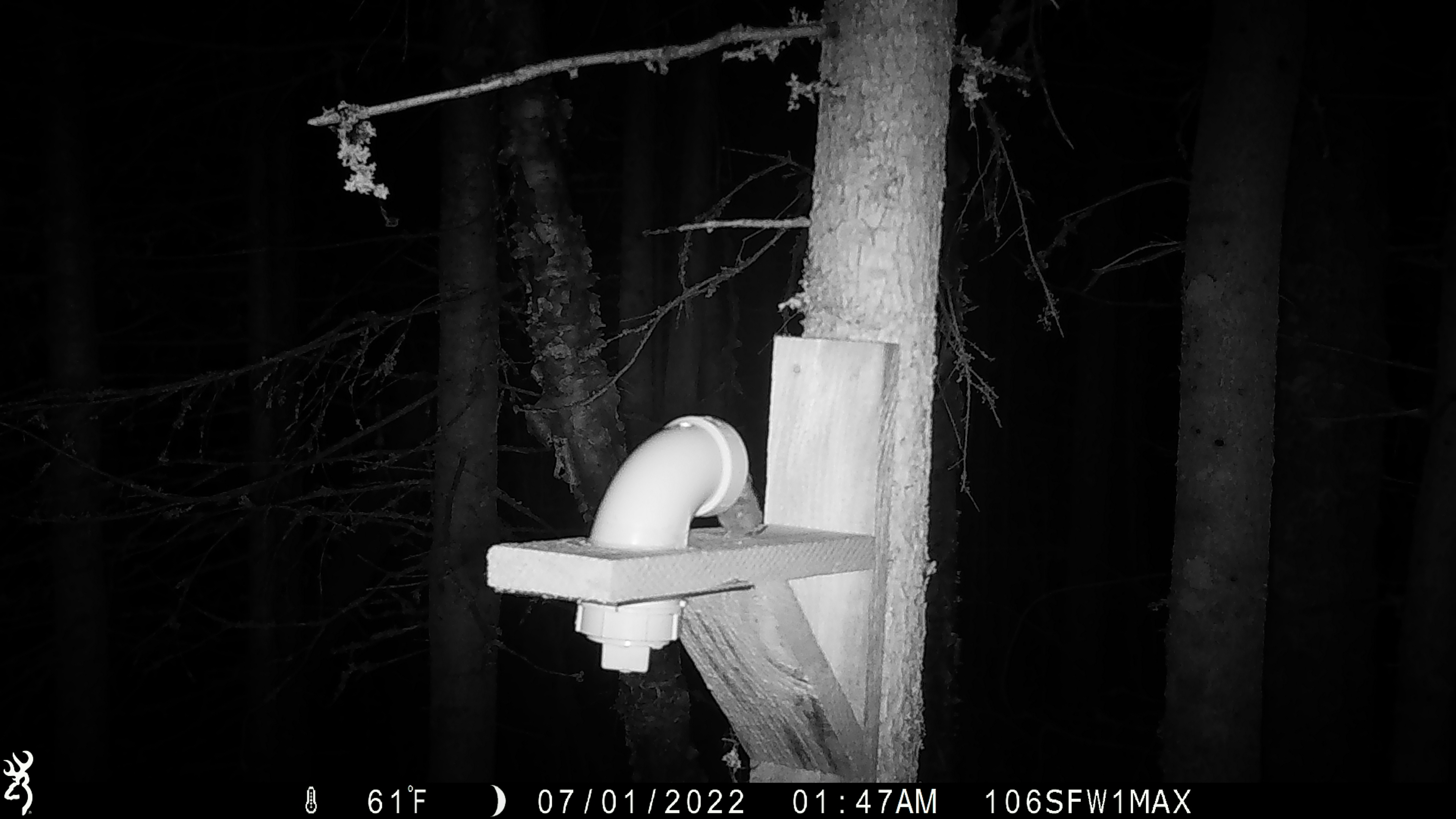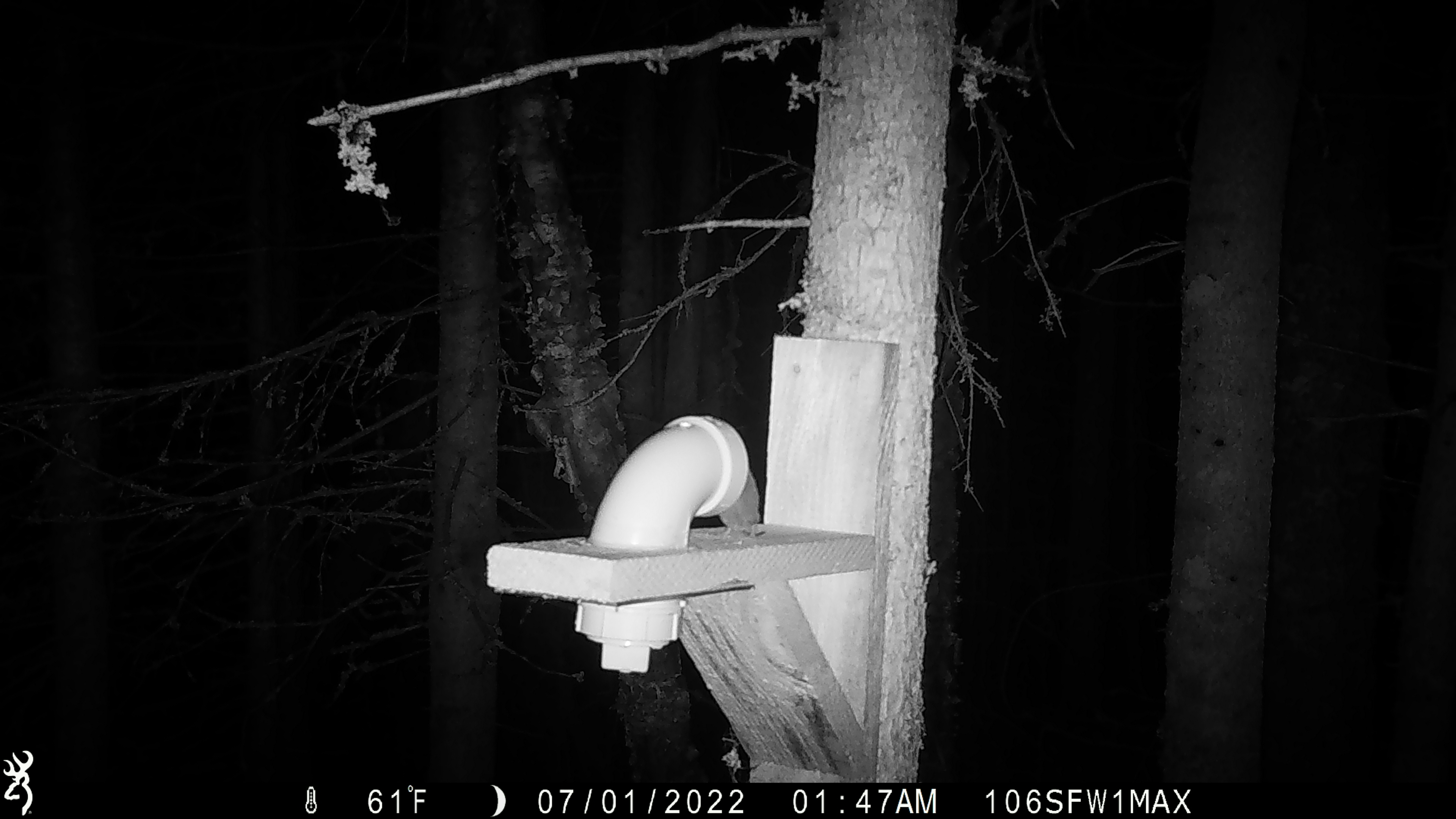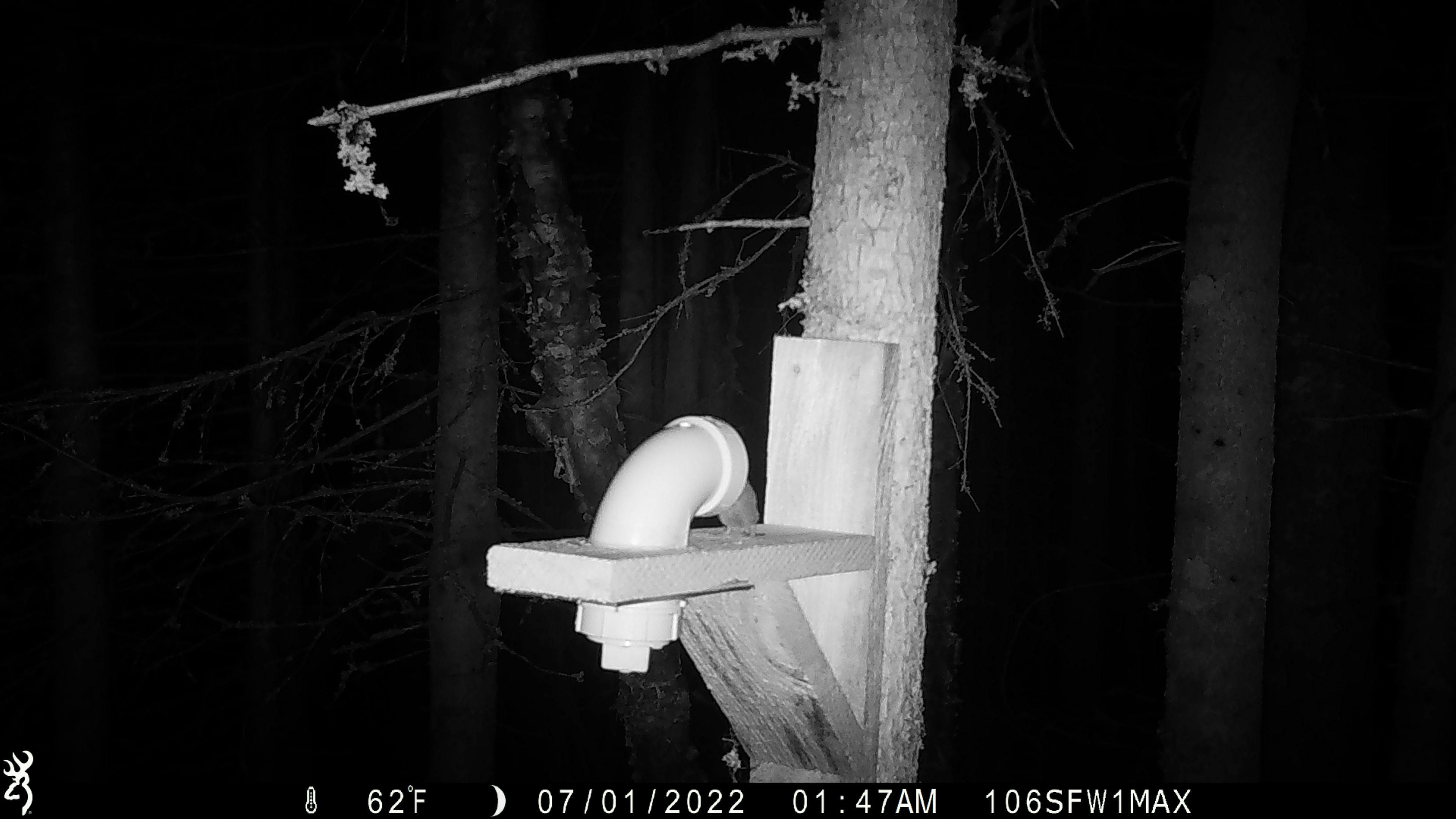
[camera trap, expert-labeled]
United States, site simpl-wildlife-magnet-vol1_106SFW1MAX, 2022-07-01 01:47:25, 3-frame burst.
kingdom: Animalia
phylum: Chordata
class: Mammalia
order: Rodentia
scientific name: Rodentia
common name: mouse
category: mouse sp.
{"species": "mouse sp. (mouse) (Rodentia)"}